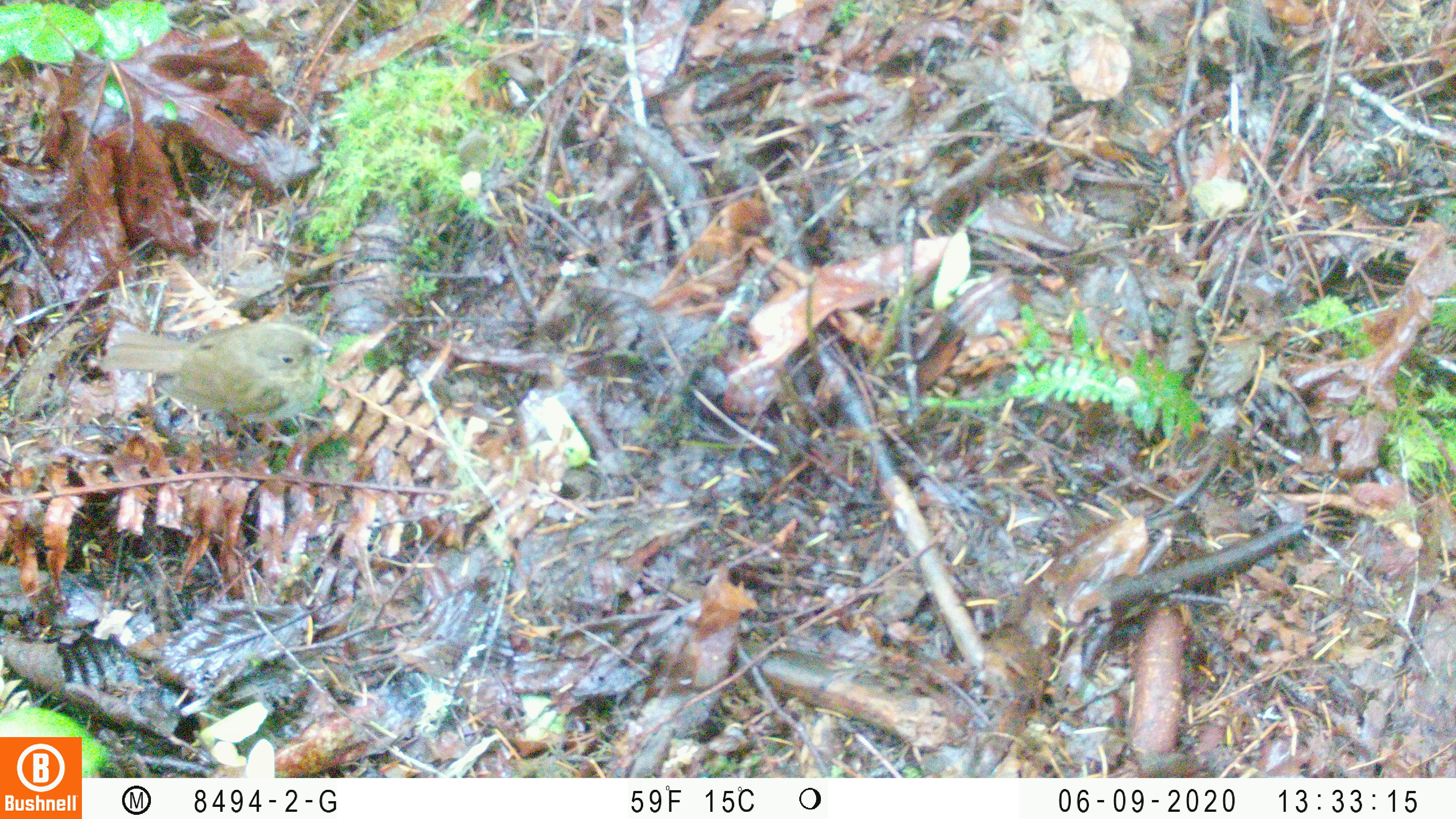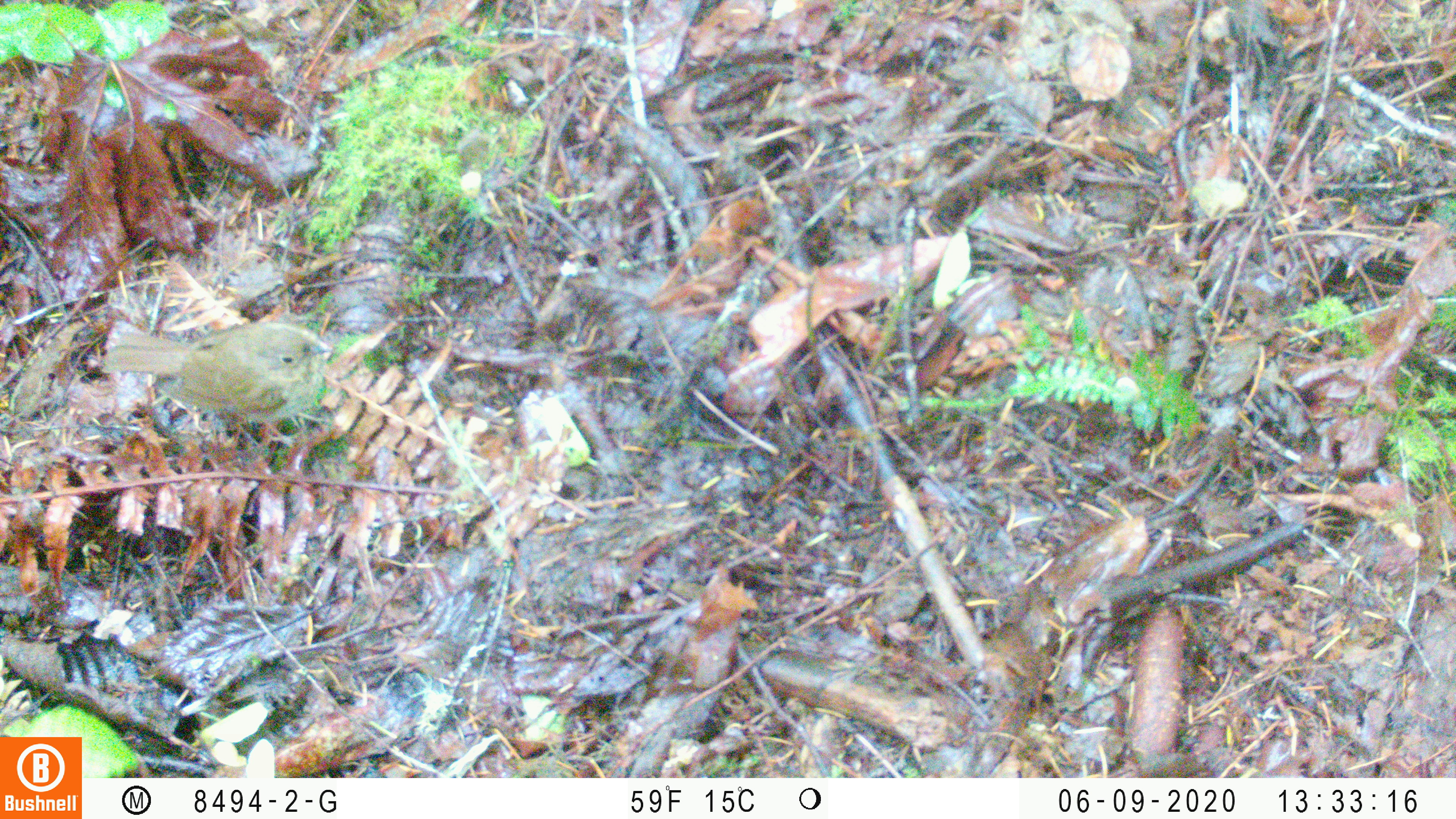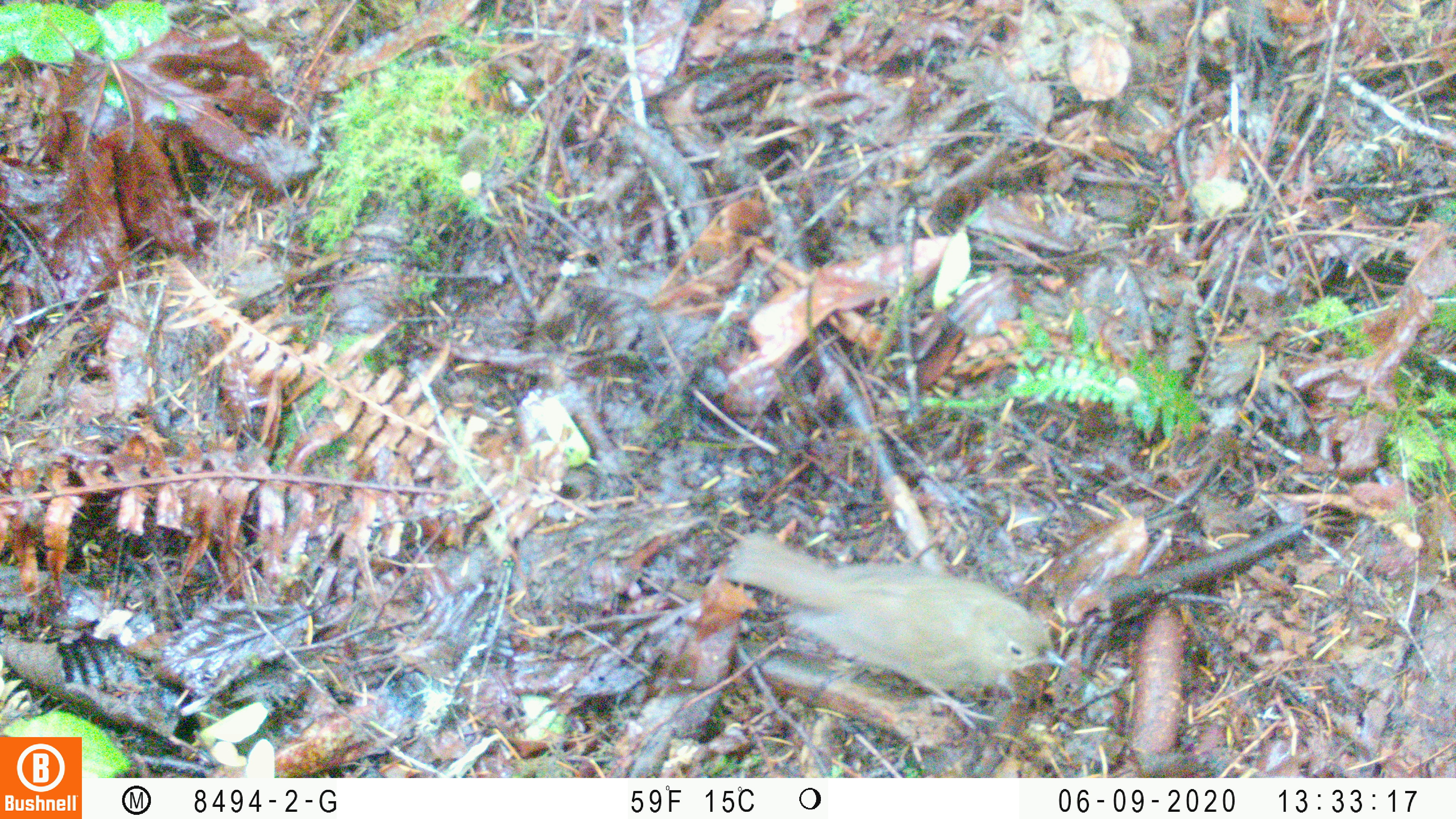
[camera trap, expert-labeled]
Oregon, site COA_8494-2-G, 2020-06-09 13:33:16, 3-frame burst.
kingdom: Animalia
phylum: Chordata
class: Aves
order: Passeriformes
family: Turdidae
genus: Catharus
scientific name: Catharus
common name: brown thrushes and nightingale-thrushes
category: catharus species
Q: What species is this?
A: Catharus species (brown thrushes and nightingale-thrushes) (Catharus).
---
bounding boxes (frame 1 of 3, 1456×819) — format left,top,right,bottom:
catharus species: 100,329,333,427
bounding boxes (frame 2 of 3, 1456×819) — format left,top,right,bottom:
catharus species: 104,320,335,431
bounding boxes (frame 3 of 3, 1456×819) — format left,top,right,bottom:
catharus species: 728,534,1073,712